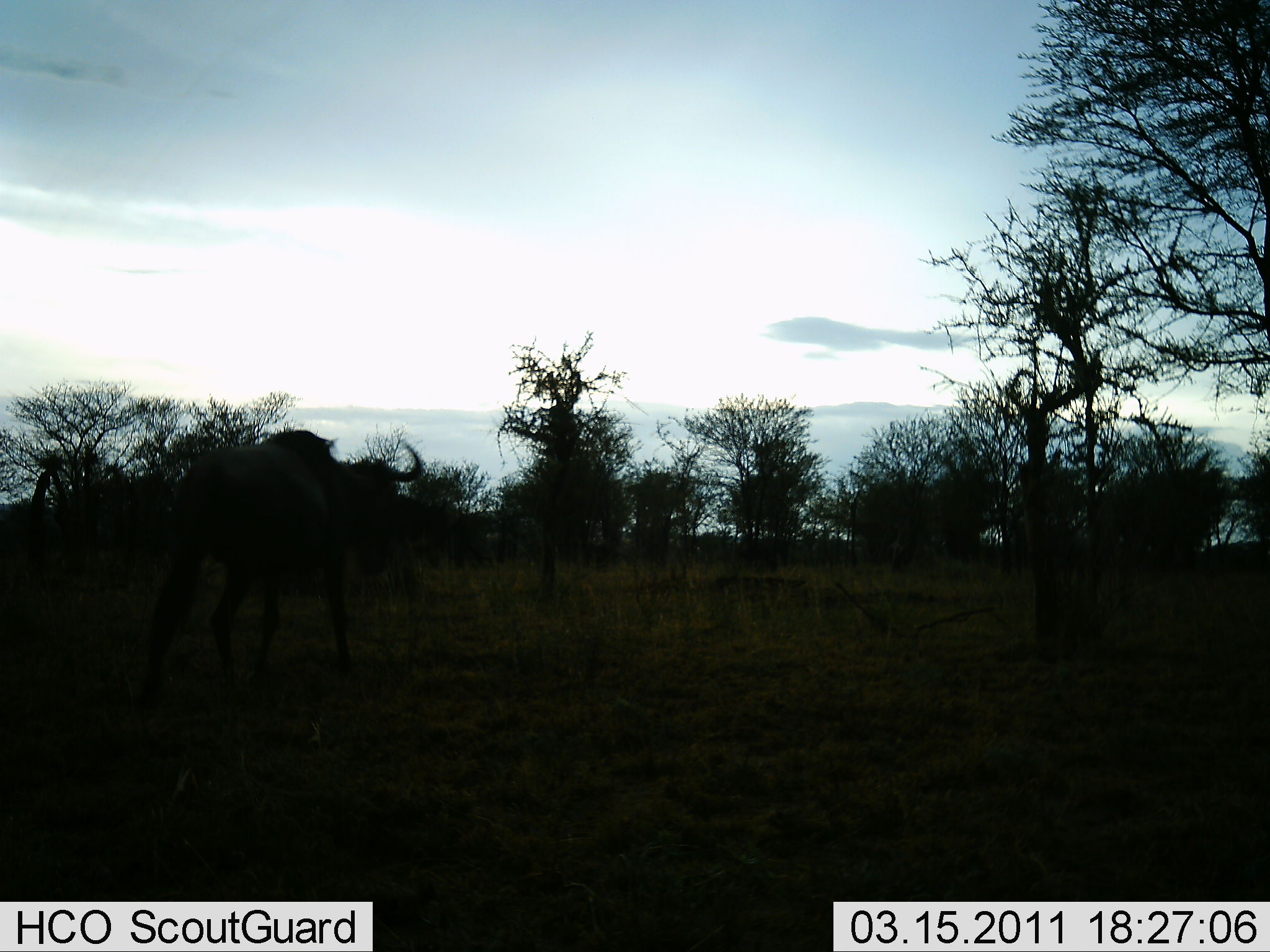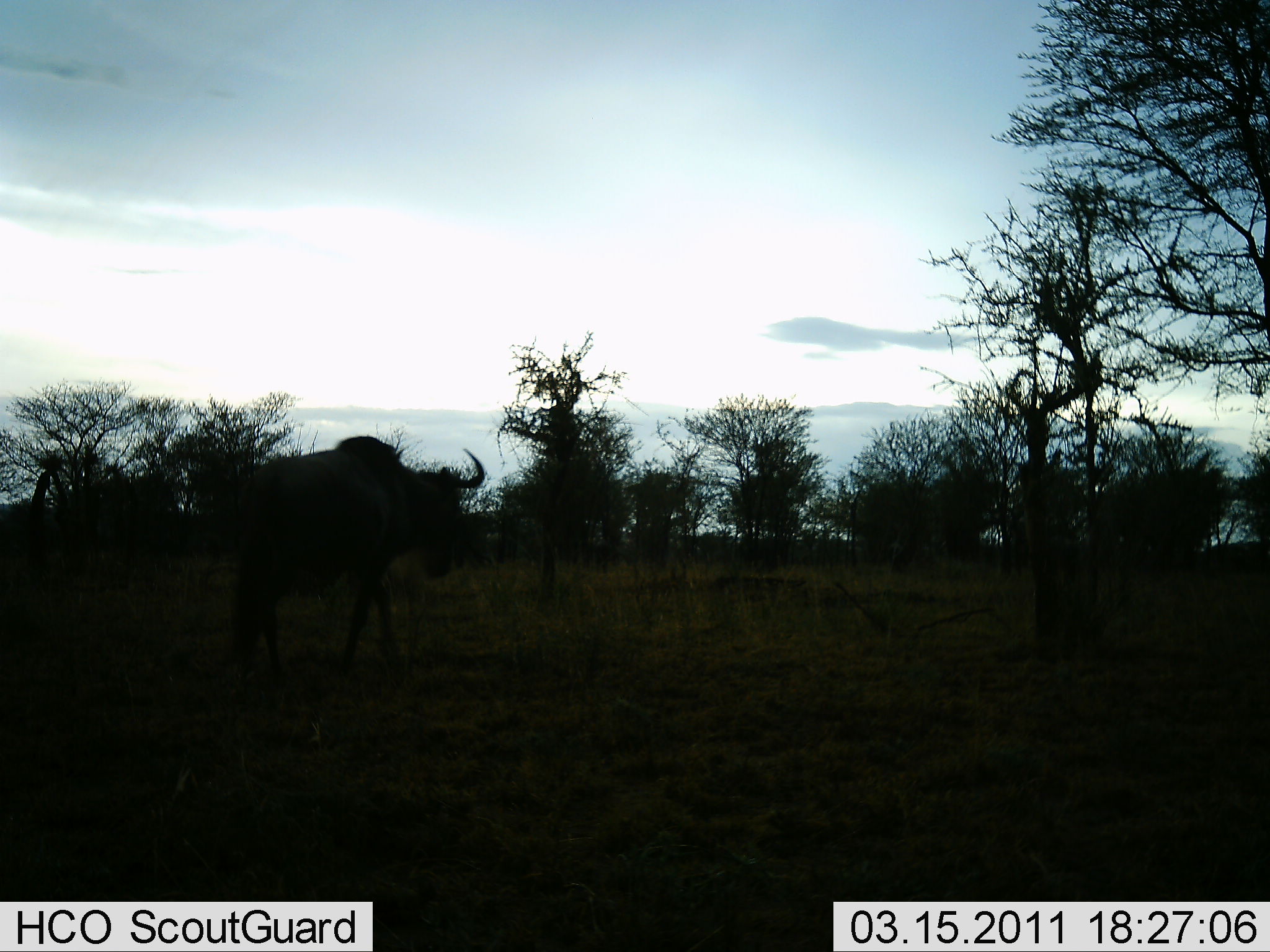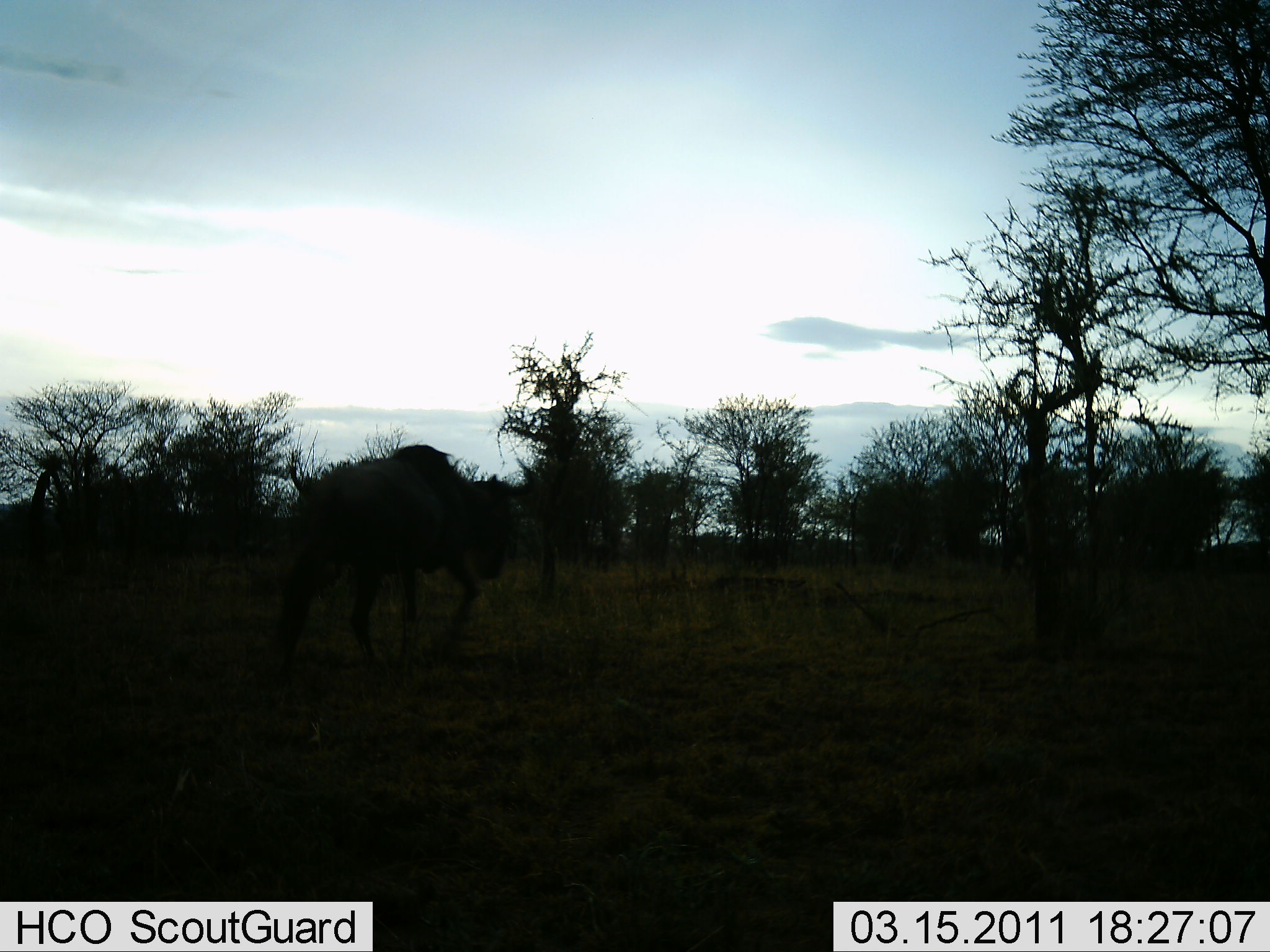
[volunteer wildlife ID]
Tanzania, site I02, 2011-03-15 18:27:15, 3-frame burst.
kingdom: Animalia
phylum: Chordata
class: Mammalia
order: Artiodactyla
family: Bovidae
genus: Connochaetes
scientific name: Connochaetes taurinus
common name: blue wildebeest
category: wildebeest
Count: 1.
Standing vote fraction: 8%.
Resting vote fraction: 0%.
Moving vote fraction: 92%.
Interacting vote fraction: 0%.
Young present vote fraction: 0%.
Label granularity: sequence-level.